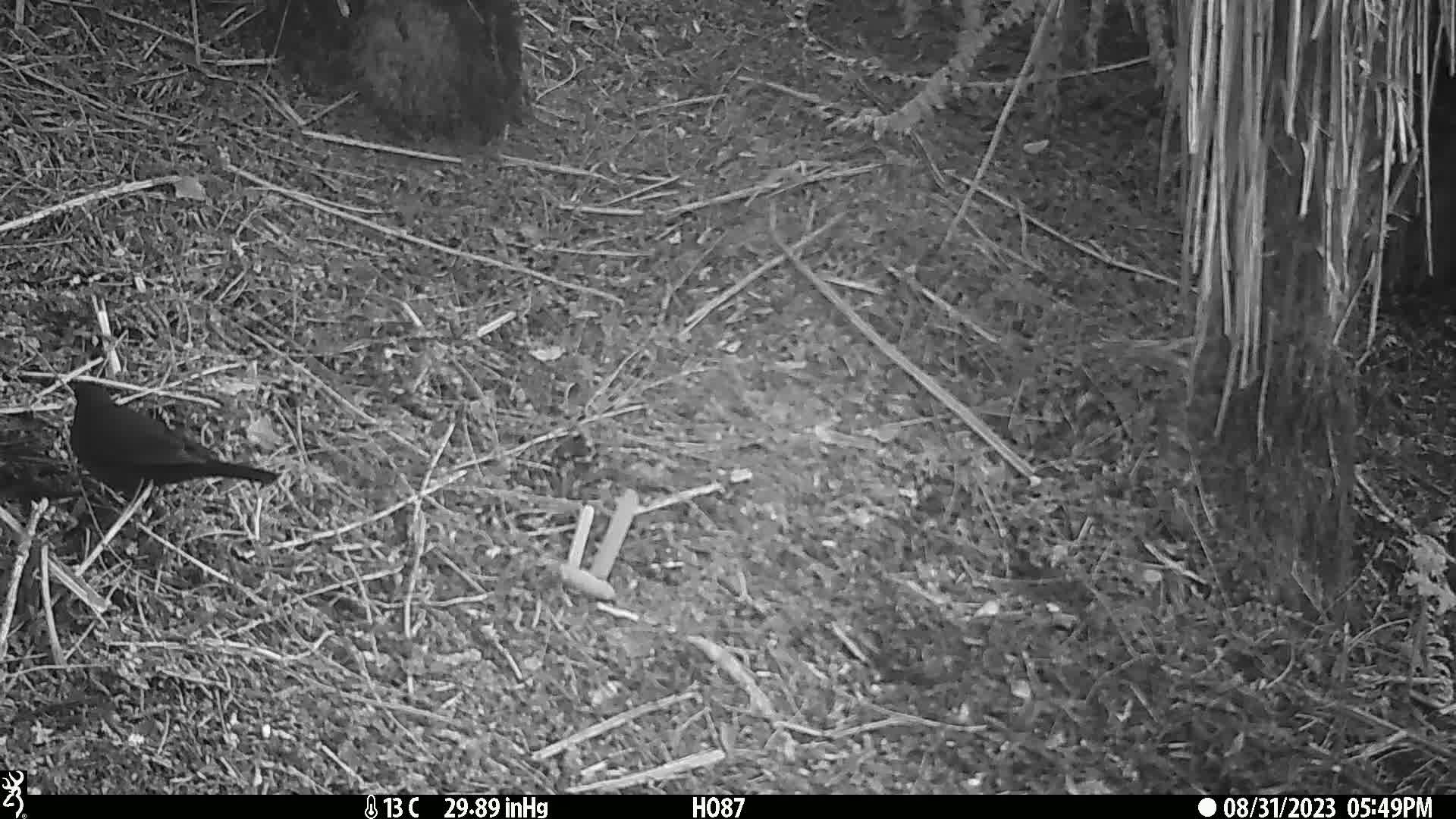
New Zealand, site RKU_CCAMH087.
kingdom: Animalia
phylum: Chordata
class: Aves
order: Passeriformes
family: Turdidae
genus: Turdus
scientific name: Turdus merula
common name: eurasian blackbird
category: blackbird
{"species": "blackbird (eurasian blackbird) (Turdus merula)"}